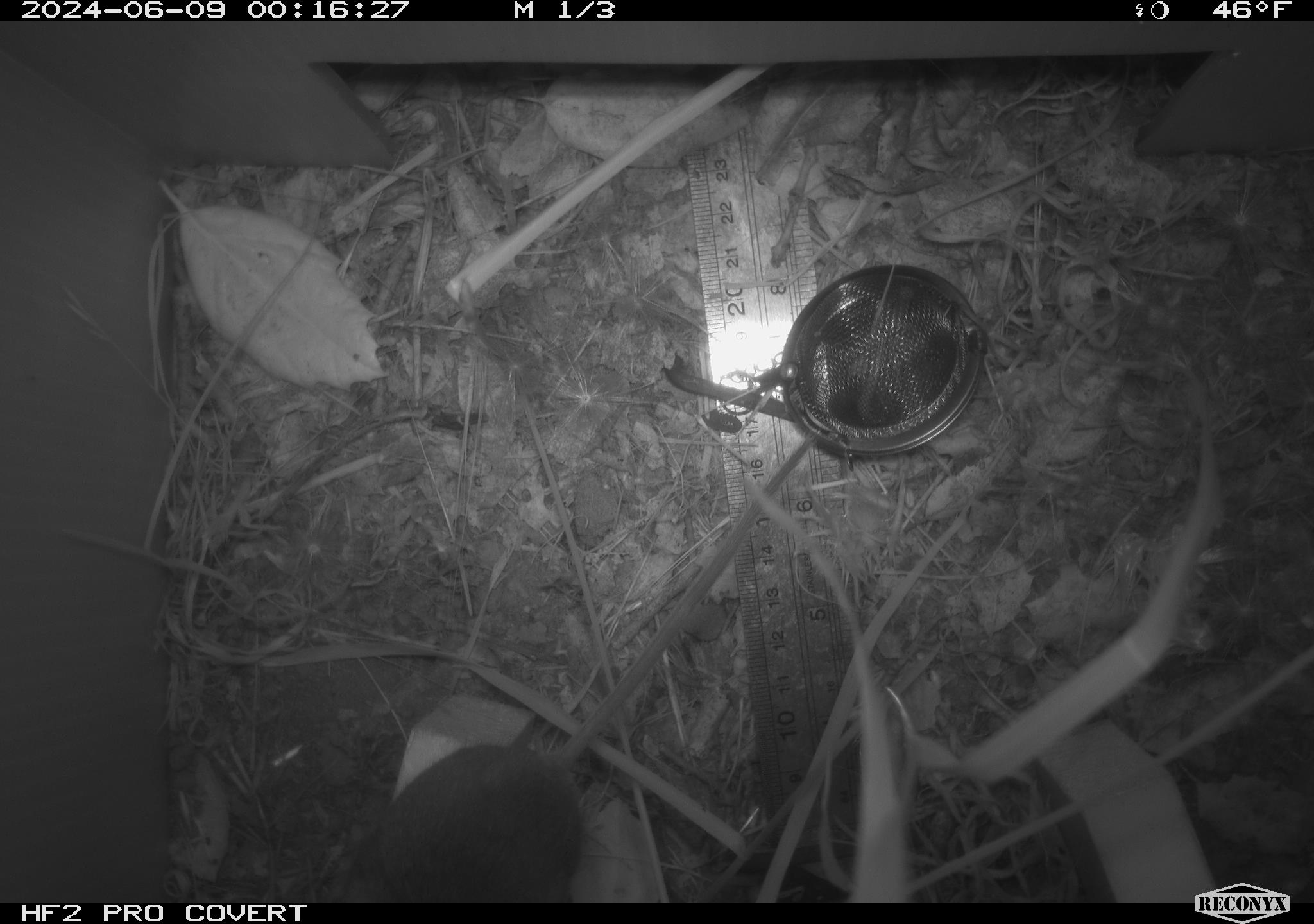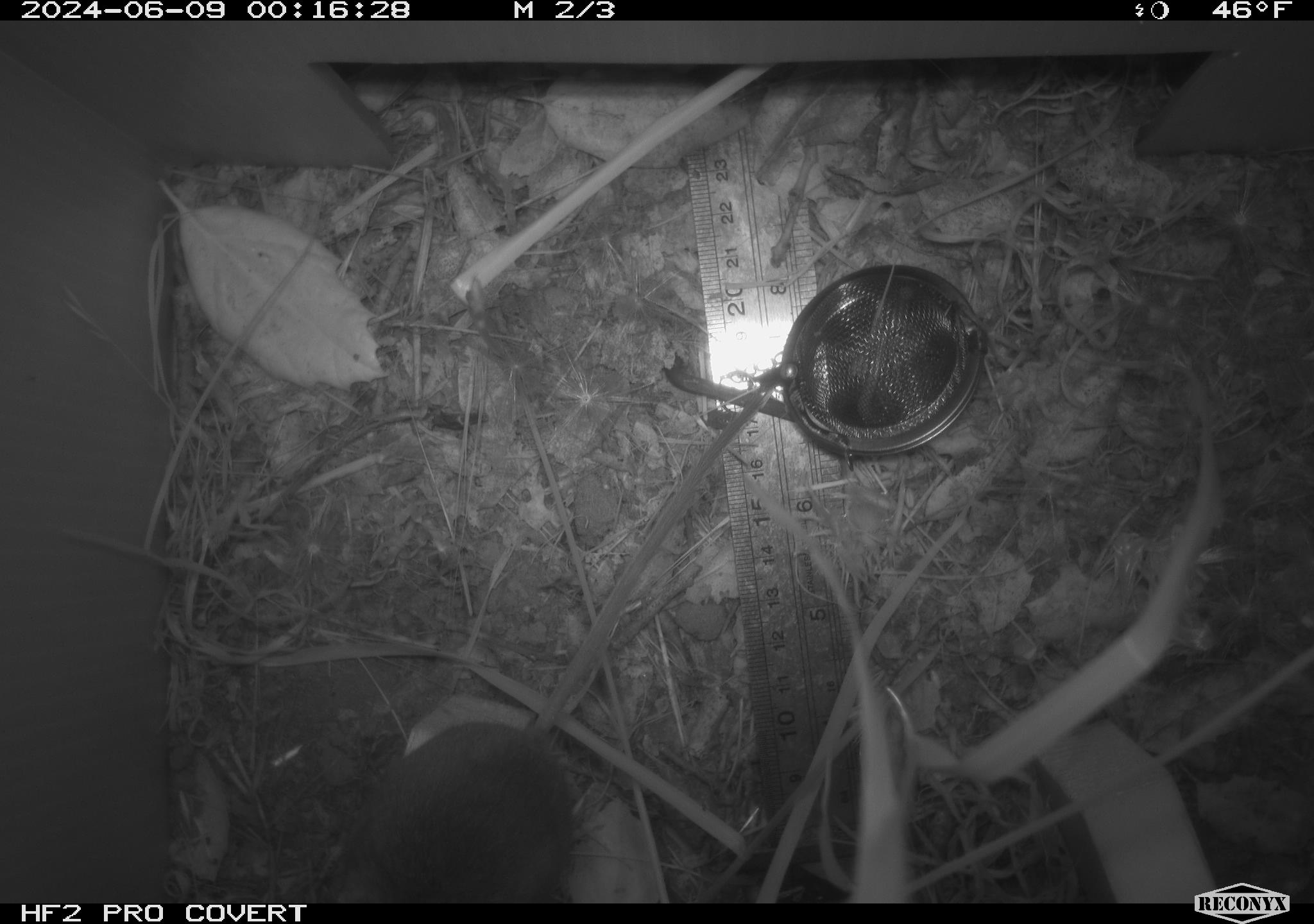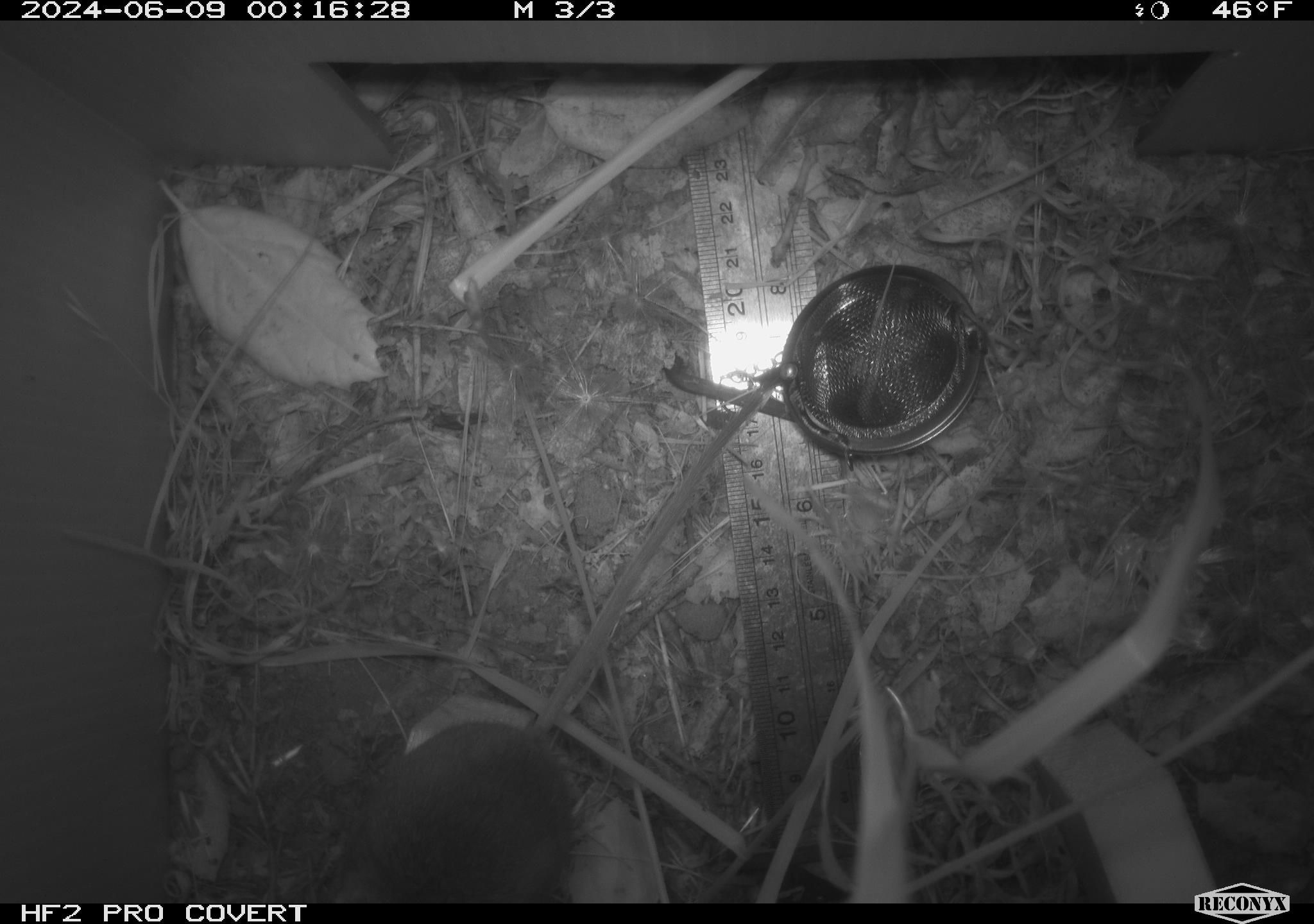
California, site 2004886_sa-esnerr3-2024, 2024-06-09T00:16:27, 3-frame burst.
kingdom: Animalia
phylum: Chordata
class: Mammalia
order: Rodentia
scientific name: Rodentia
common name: rodent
Rodent (Rodentia).